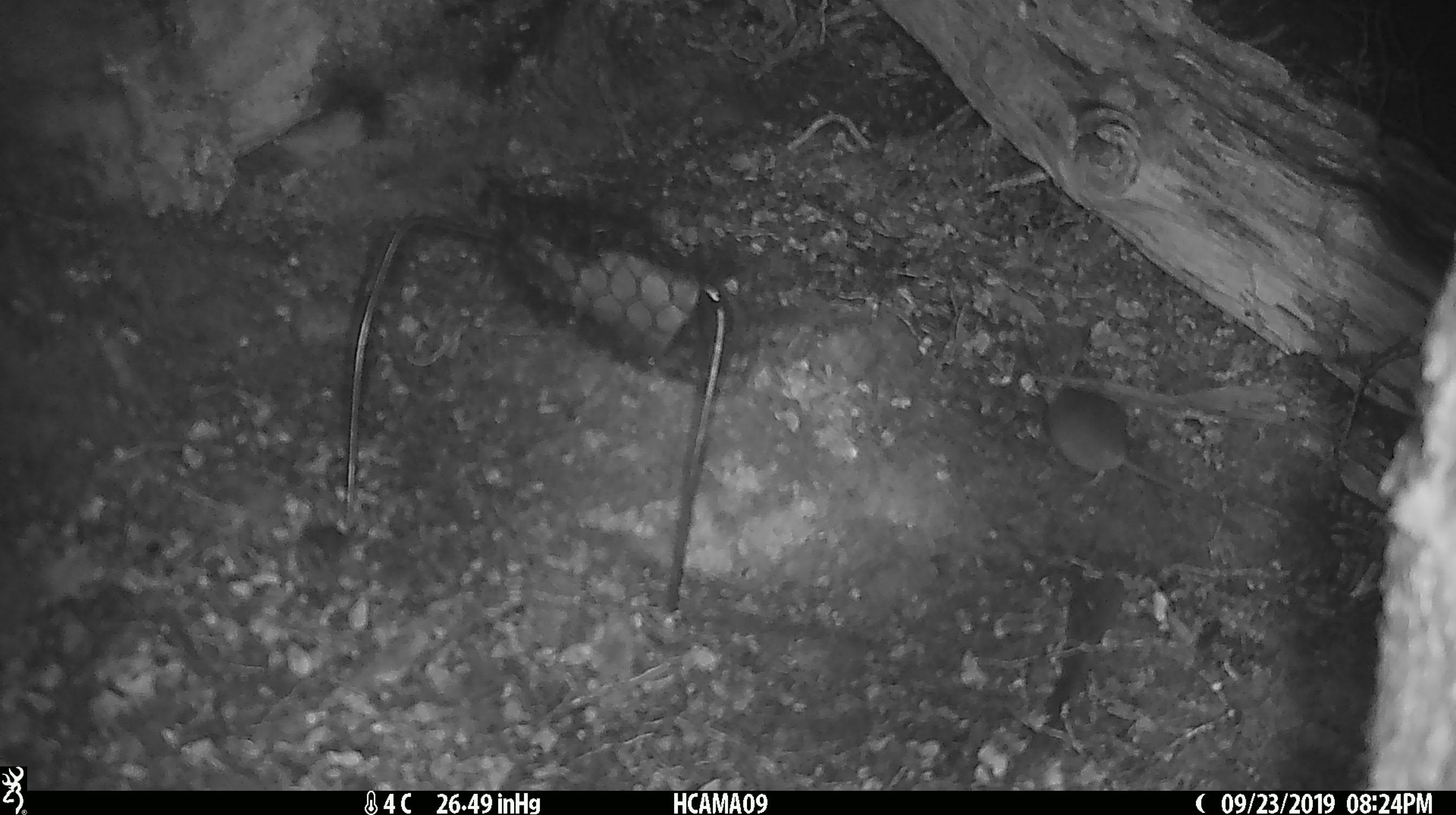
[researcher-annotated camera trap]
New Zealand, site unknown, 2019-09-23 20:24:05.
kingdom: Animalia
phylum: Chordata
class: Mammalia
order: Rodentia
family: Muridae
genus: Mus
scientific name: Mus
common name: mouse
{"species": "mouse (Mus)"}